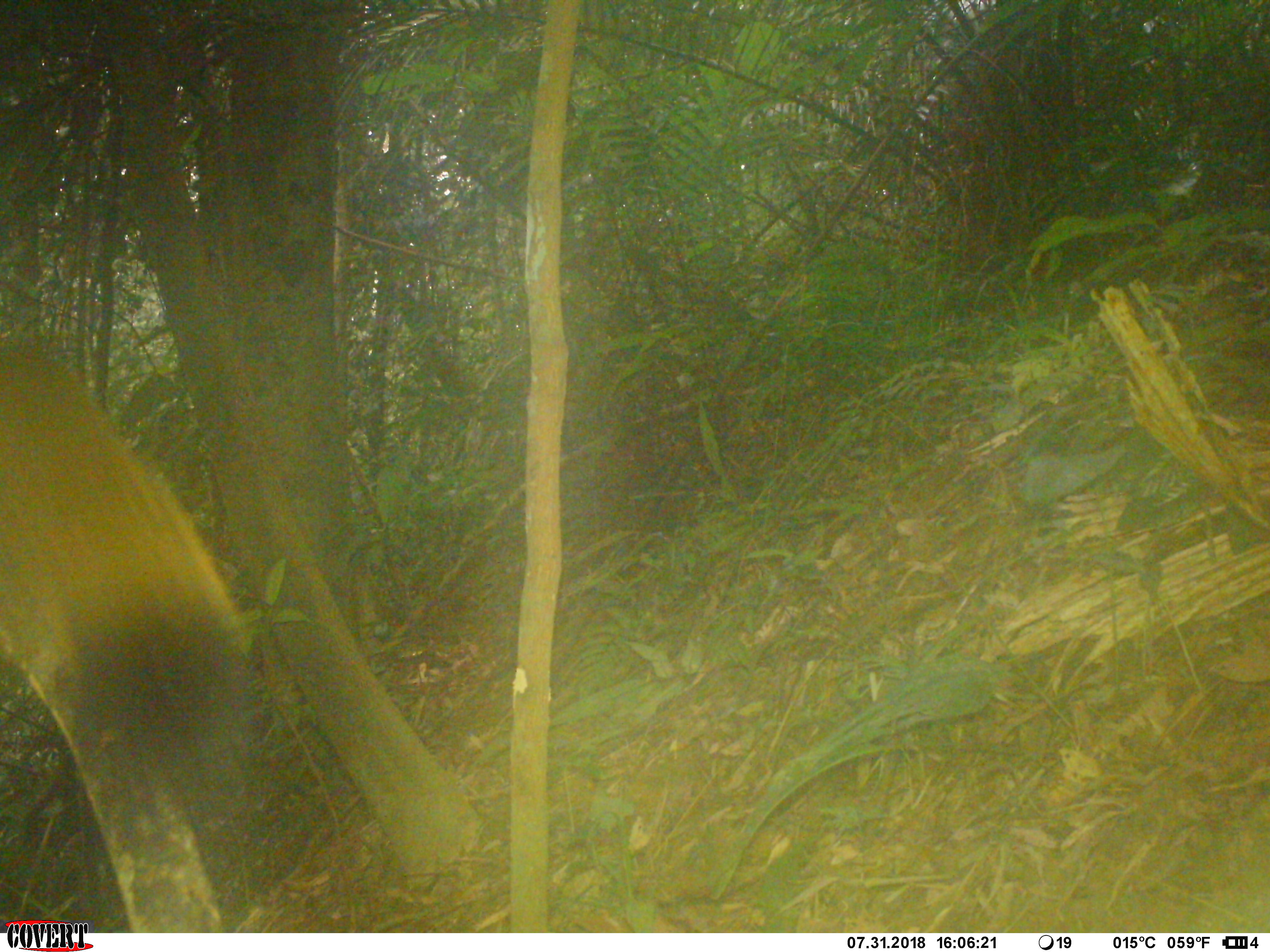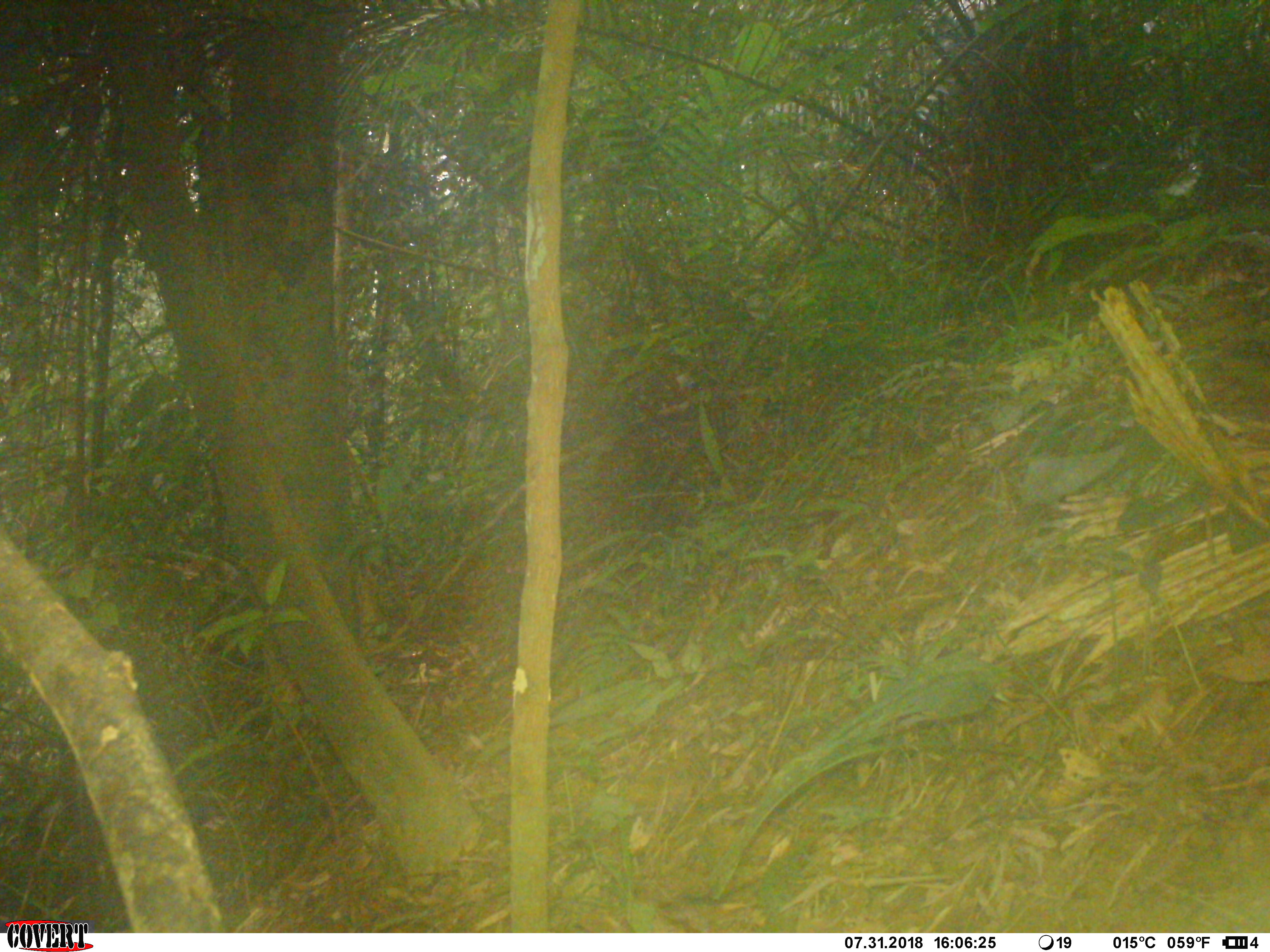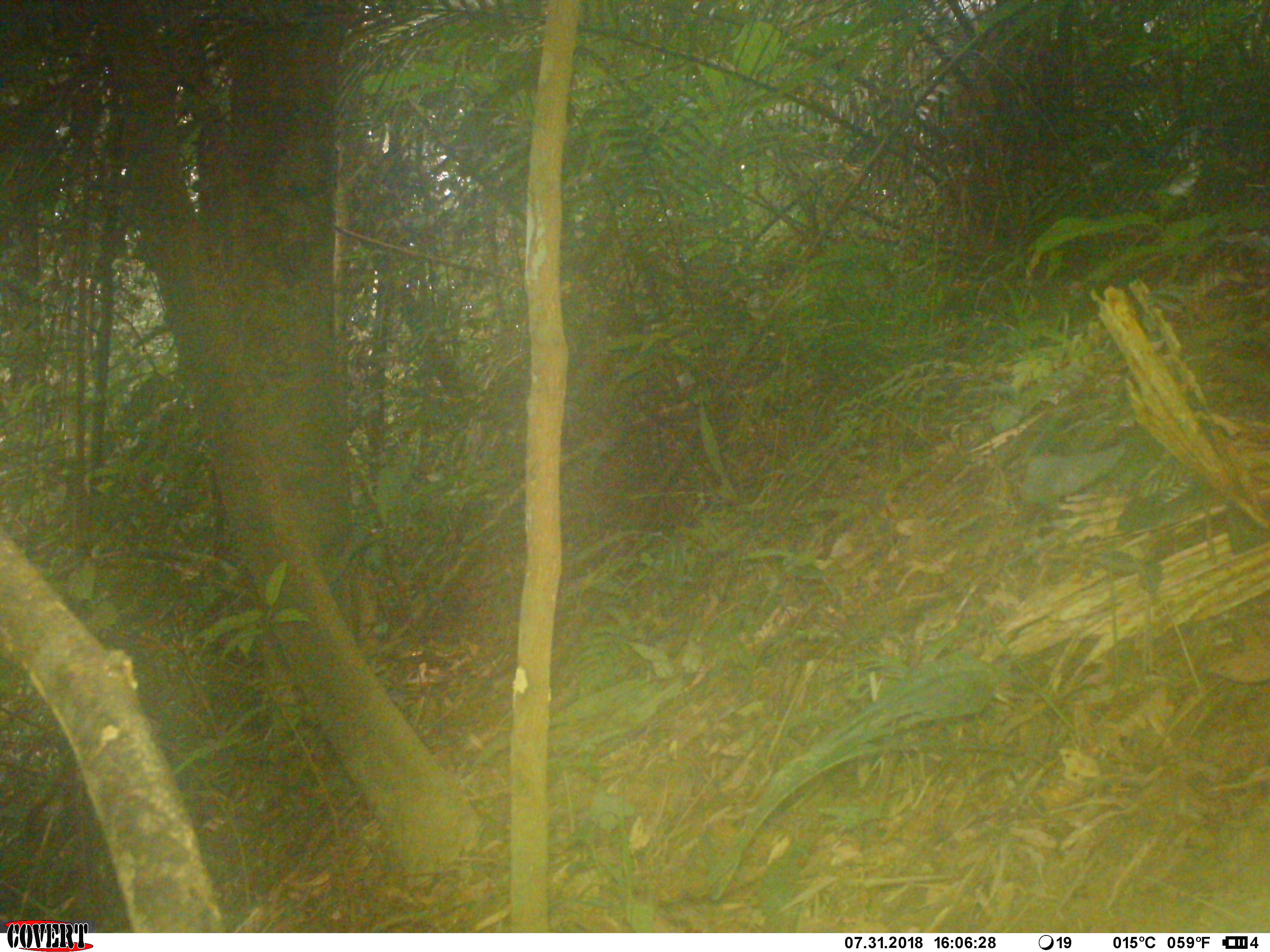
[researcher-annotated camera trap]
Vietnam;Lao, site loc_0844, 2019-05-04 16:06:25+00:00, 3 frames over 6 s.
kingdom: Animalia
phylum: Chordata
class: Mammalia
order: Rodentia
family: Sciuridae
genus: Sciurus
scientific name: Sciurus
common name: squirrel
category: unidentified squirrel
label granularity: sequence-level